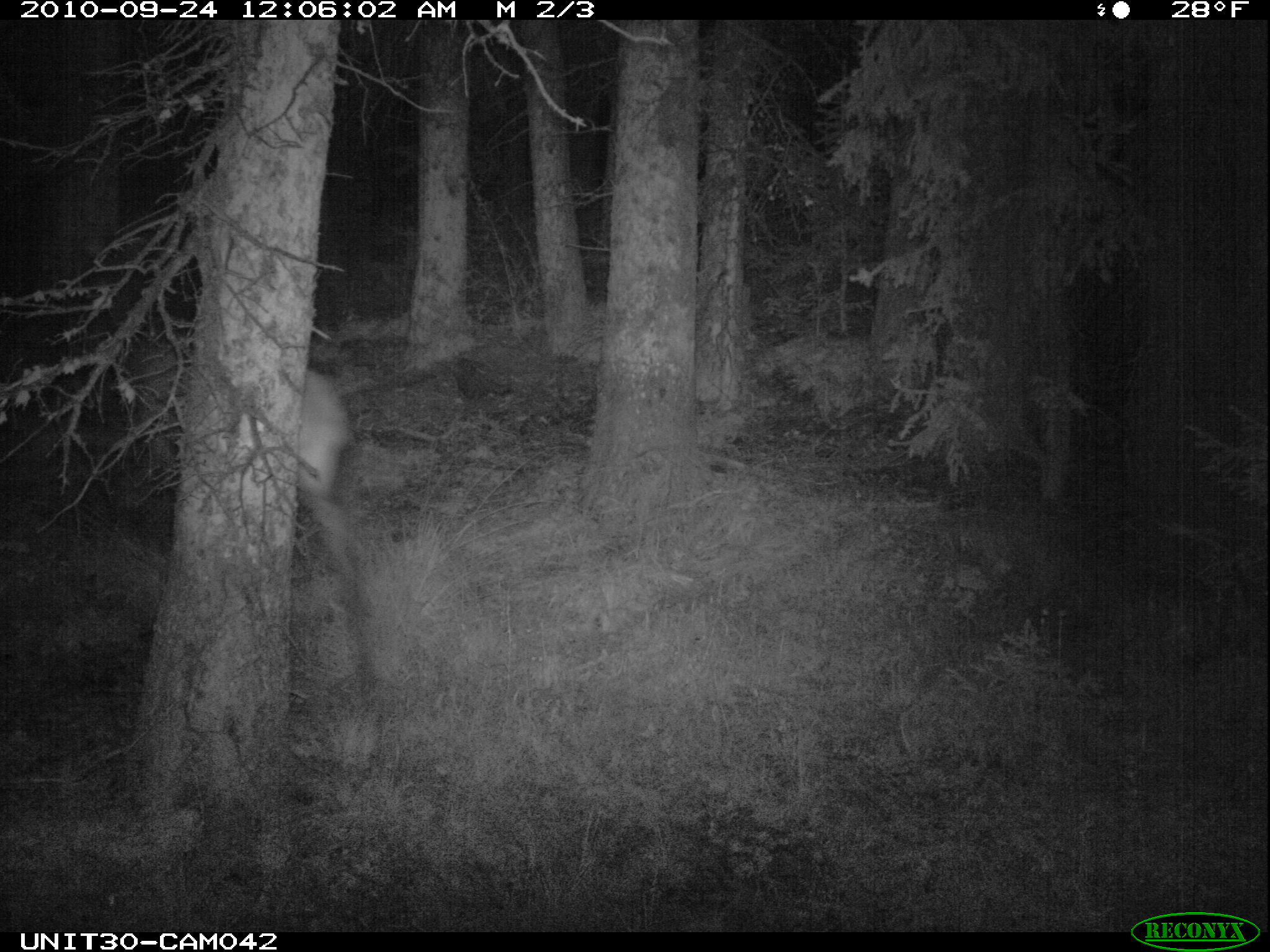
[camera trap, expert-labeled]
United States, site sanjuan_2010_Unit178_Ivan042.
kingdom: Animalia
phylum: Chordata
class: Mammalia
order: Artiodactyla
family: Cervidae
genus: Cervus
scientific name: Cervus elaphus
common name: red deer